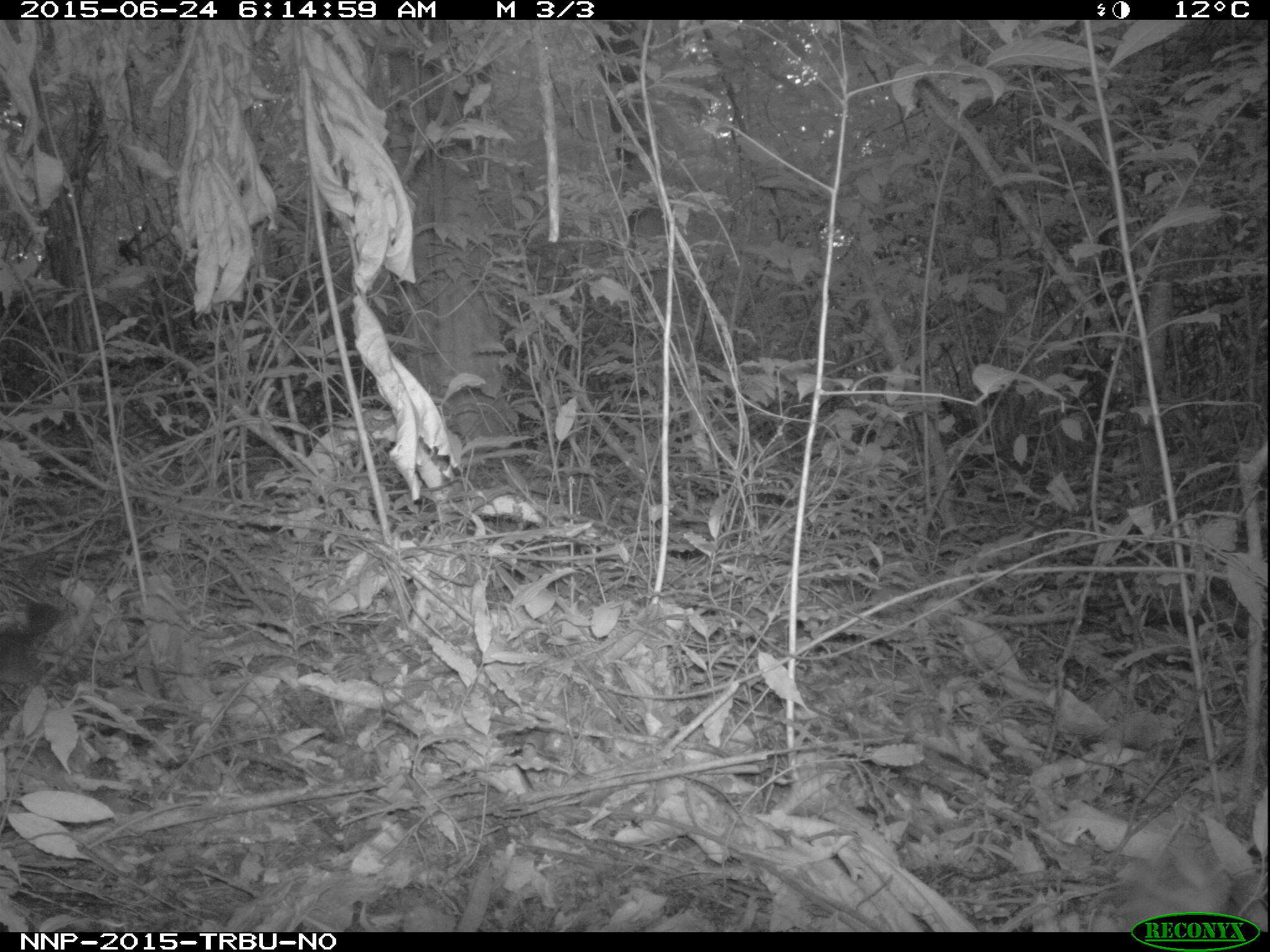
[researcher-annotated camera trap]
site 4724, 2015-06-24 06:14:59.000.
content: unidentified animal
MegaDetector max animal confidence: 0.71